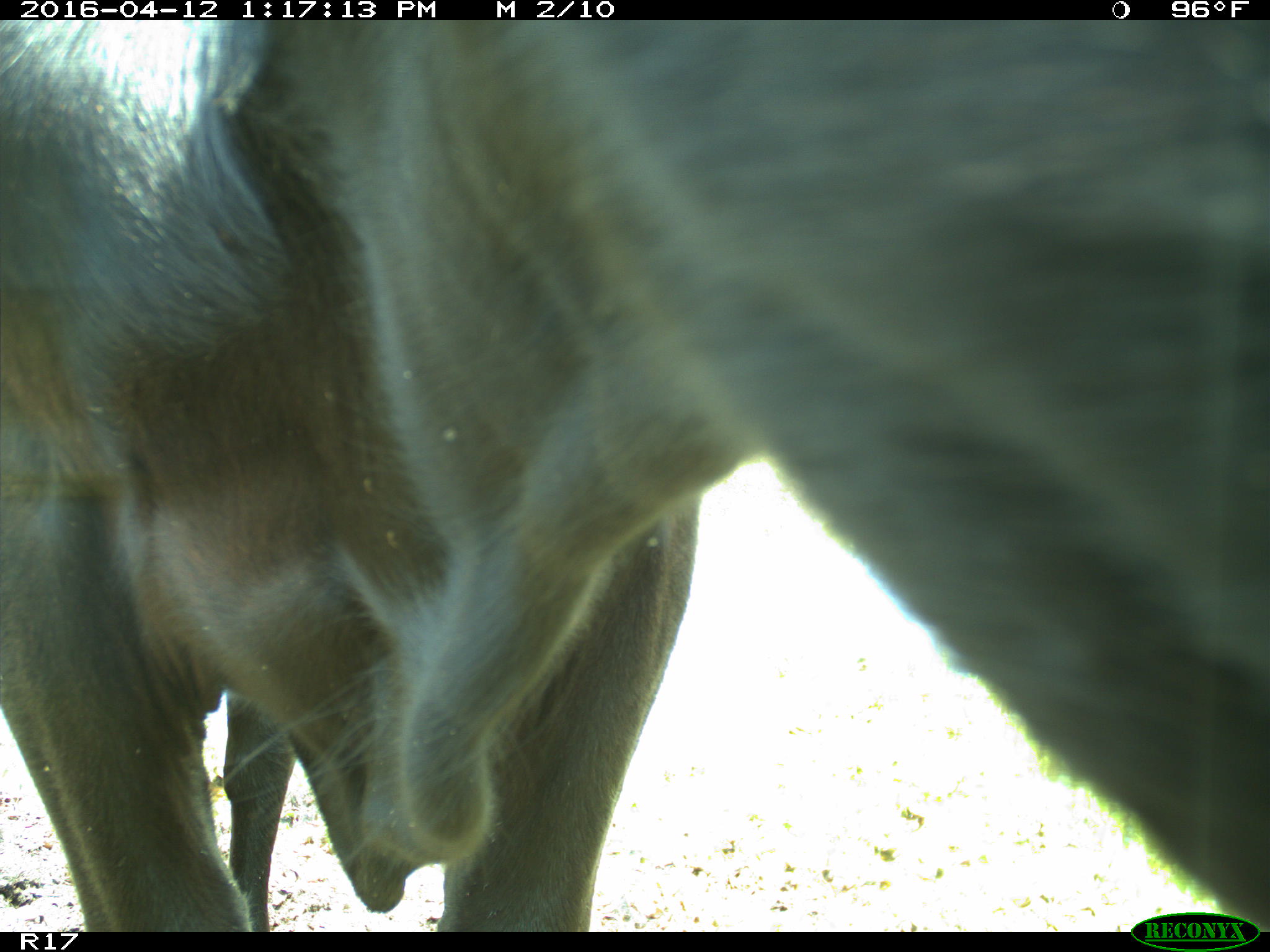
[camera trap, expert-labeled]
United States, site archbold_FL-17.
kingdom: Animalia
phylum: Chordata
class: Mammalia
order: Artiodactyla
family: Bovidae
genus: Bos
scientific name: Bos taurus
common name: domestic cow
Bos taurus (domestic cow).